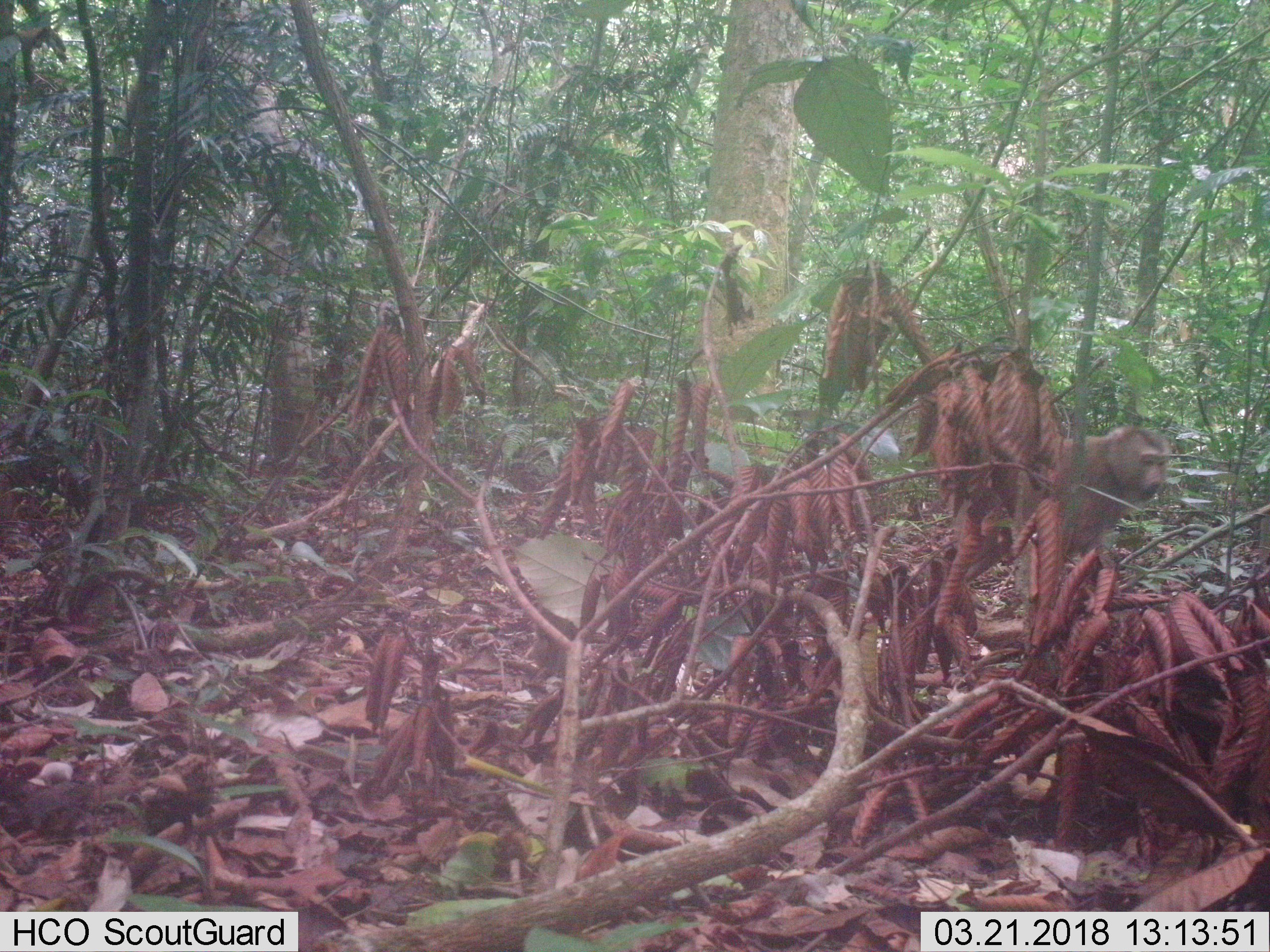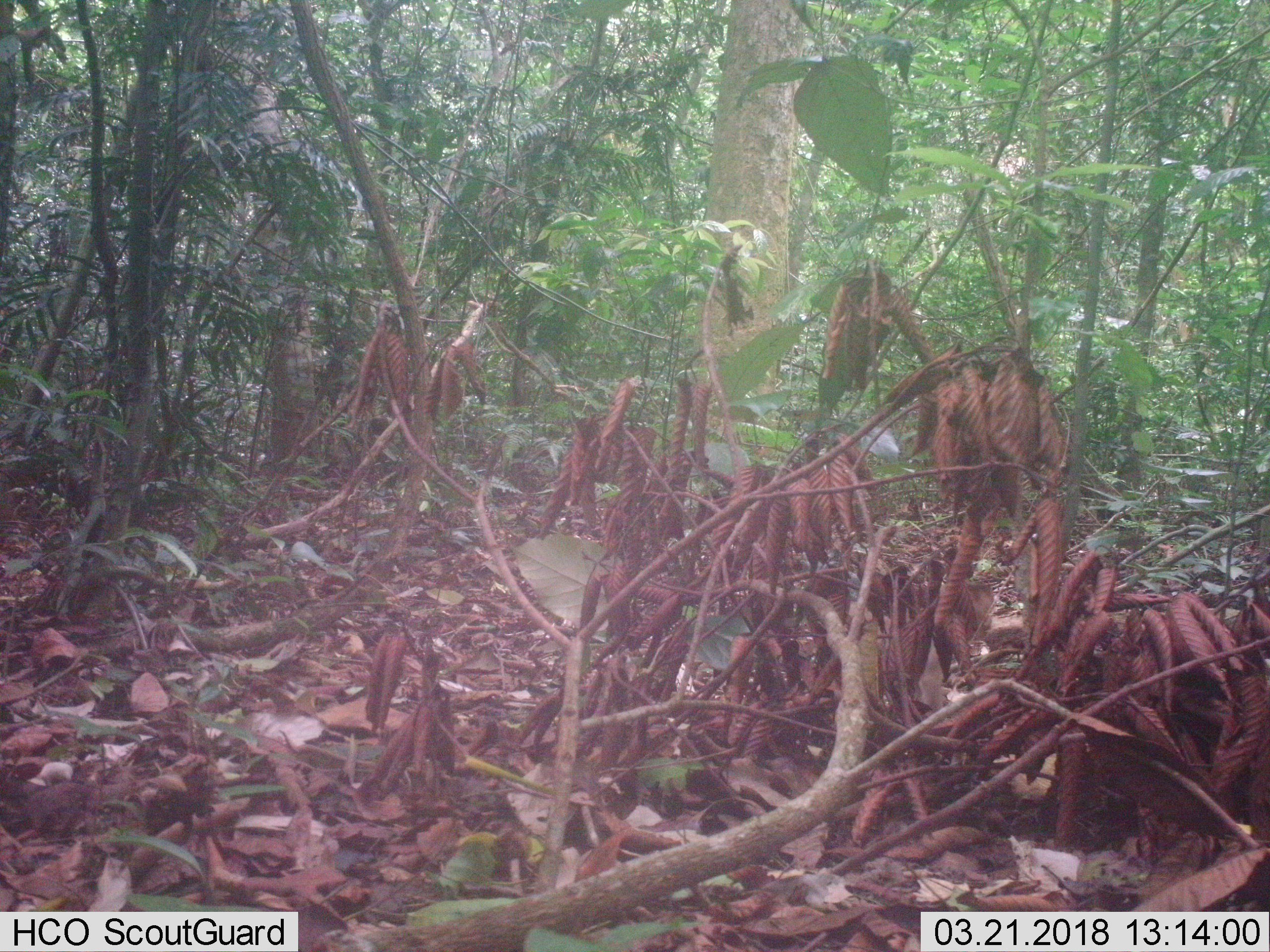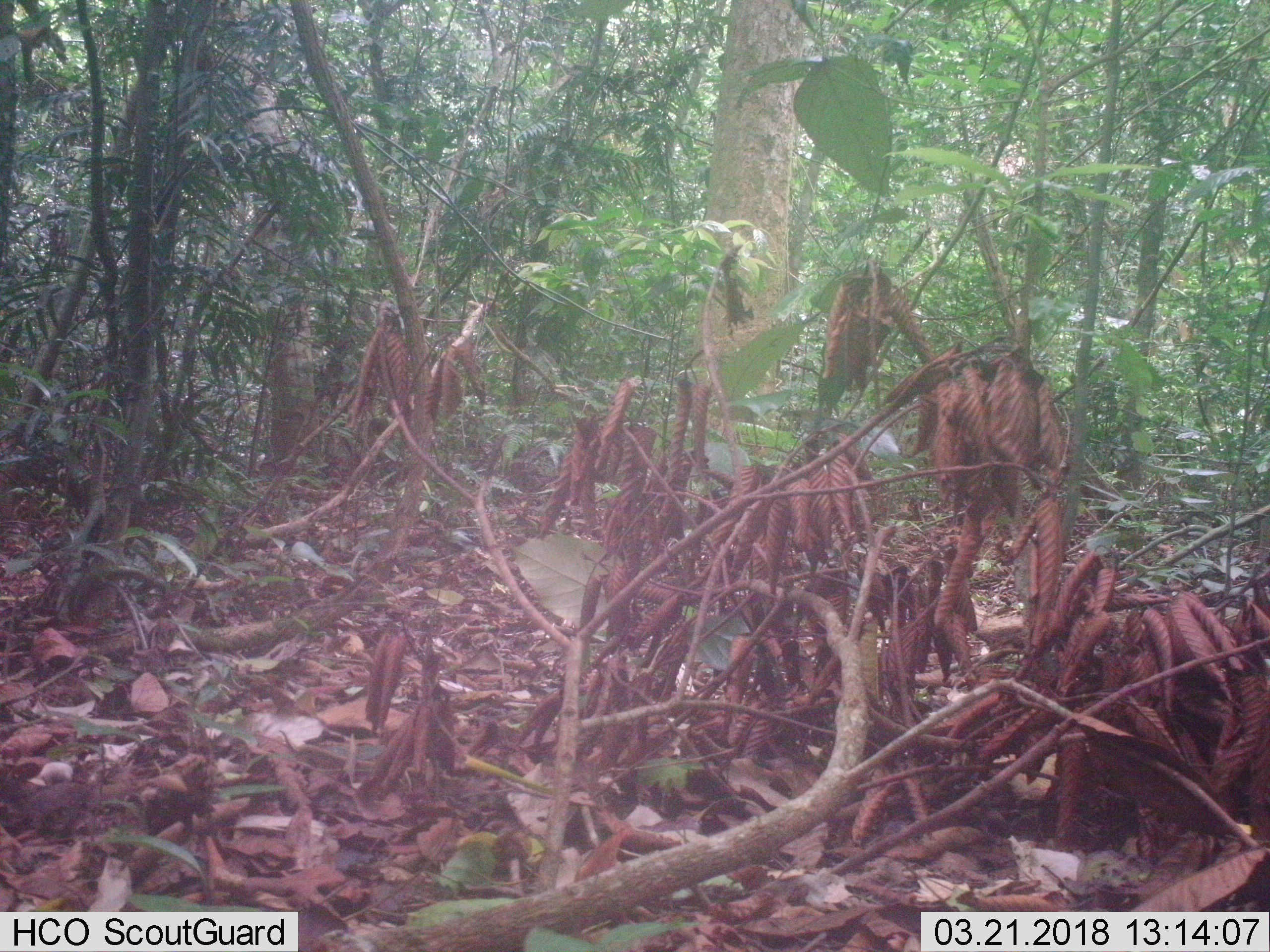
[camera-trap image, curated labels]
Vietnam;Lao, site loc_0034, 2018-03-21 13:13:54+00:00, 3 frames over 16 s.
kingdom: Animalia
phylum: Chordata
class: Mammalia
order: Primates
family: Cercopithecidae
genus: Macaca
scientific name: Macaca nemestrina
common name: pig-tailed macaque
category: pig tailed macaque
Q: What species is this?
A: Pig tailed macaque (pig-tailed macaque) (Macaca nemestrina).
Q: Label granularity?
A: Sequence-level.